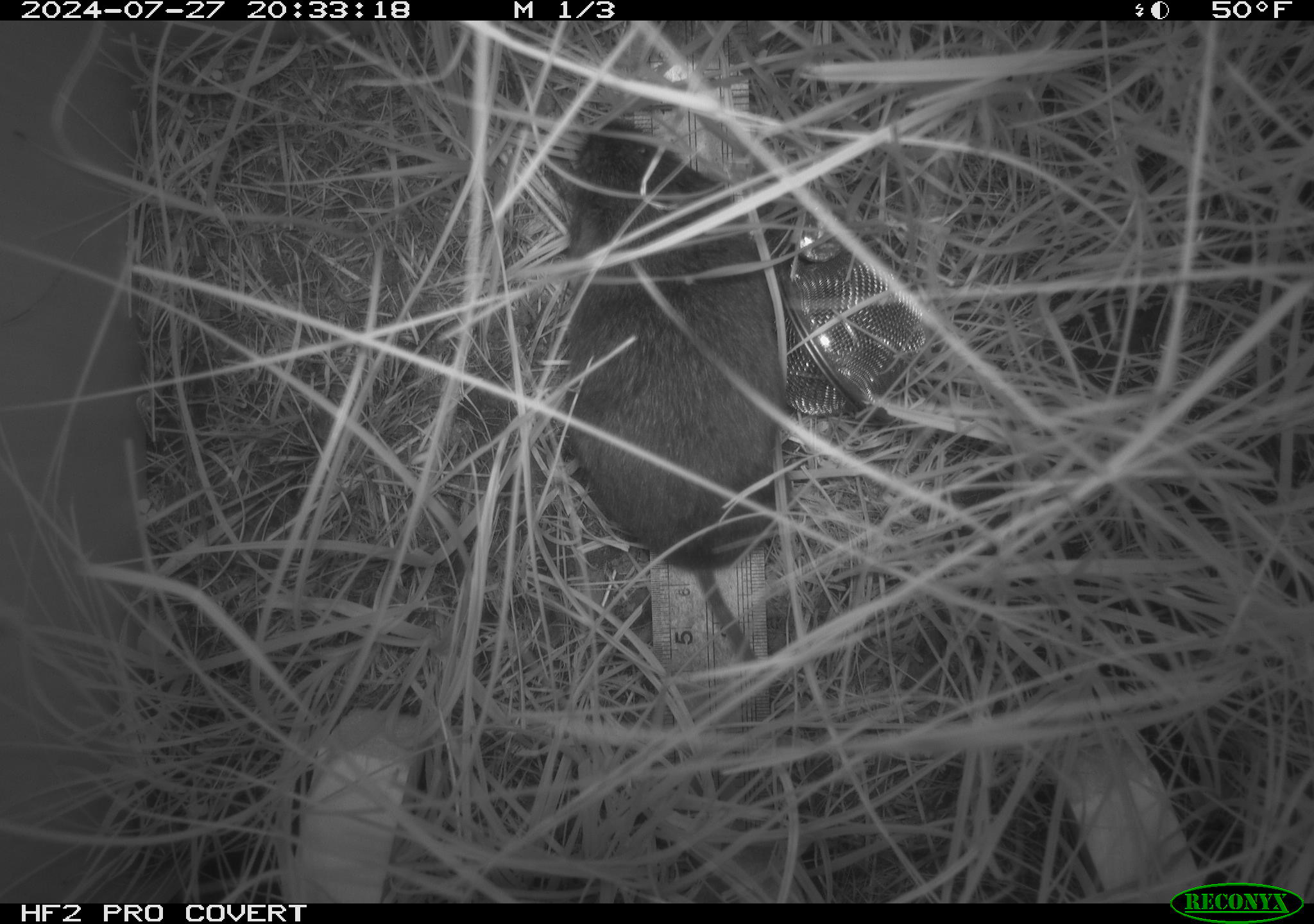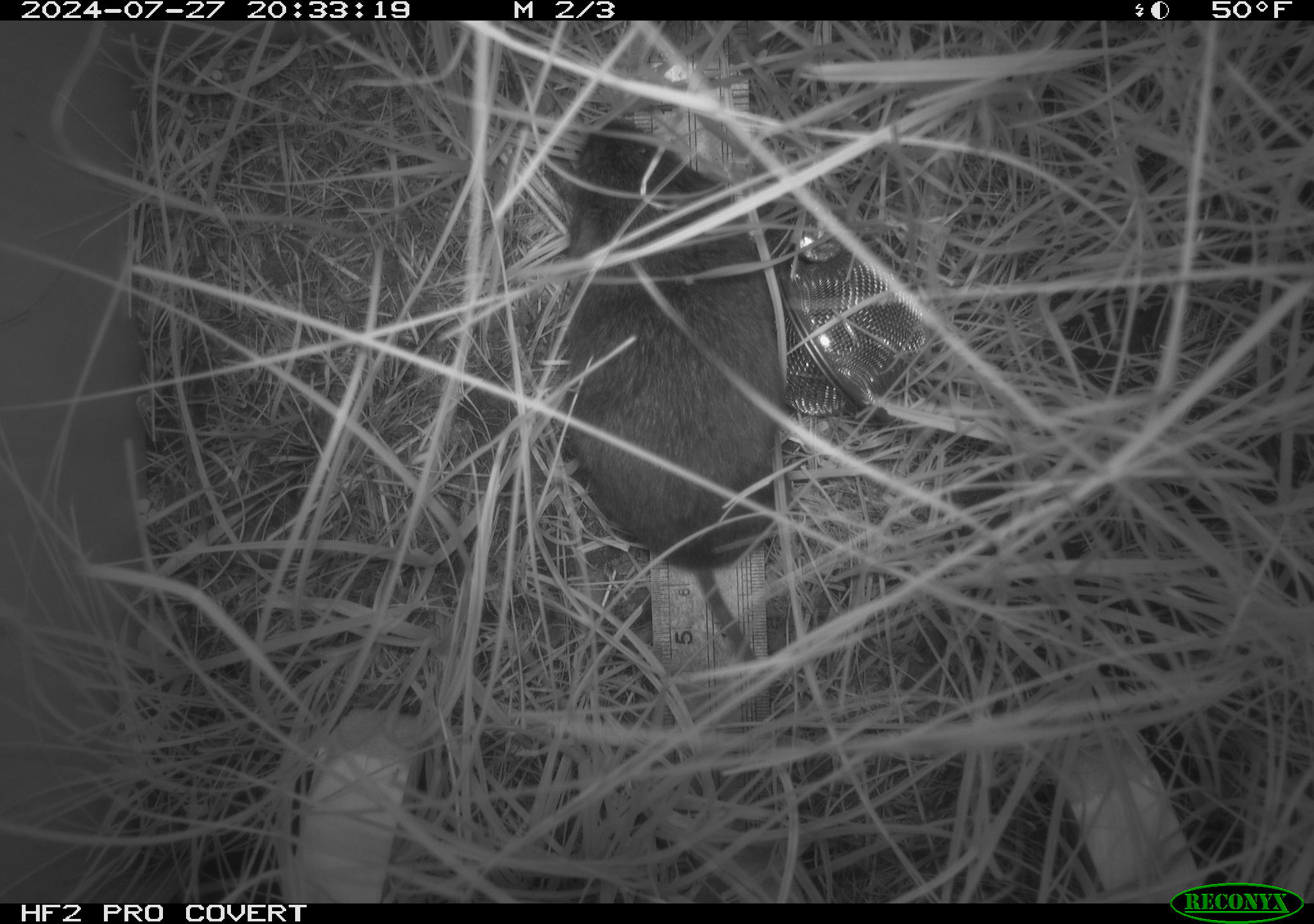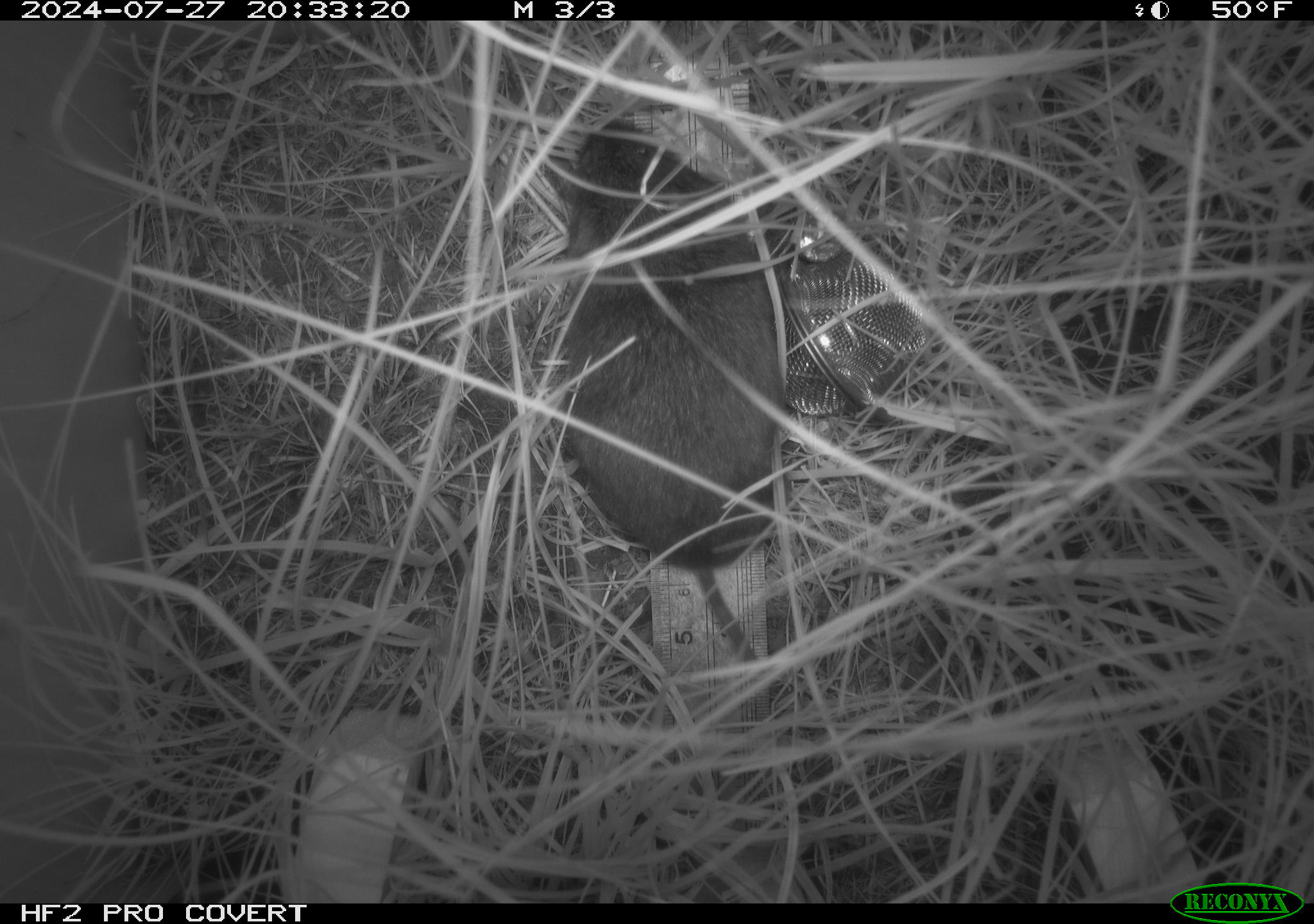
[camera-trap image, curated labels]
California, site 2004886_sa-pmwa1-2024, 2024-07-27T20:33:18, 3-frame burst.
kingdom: Animalia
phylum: Chordata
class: Mammalia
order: Rodentia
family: Cricetidae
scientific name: Arvicolinae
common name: voles, lemmings, and muskrats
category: arvicolinae subfamily